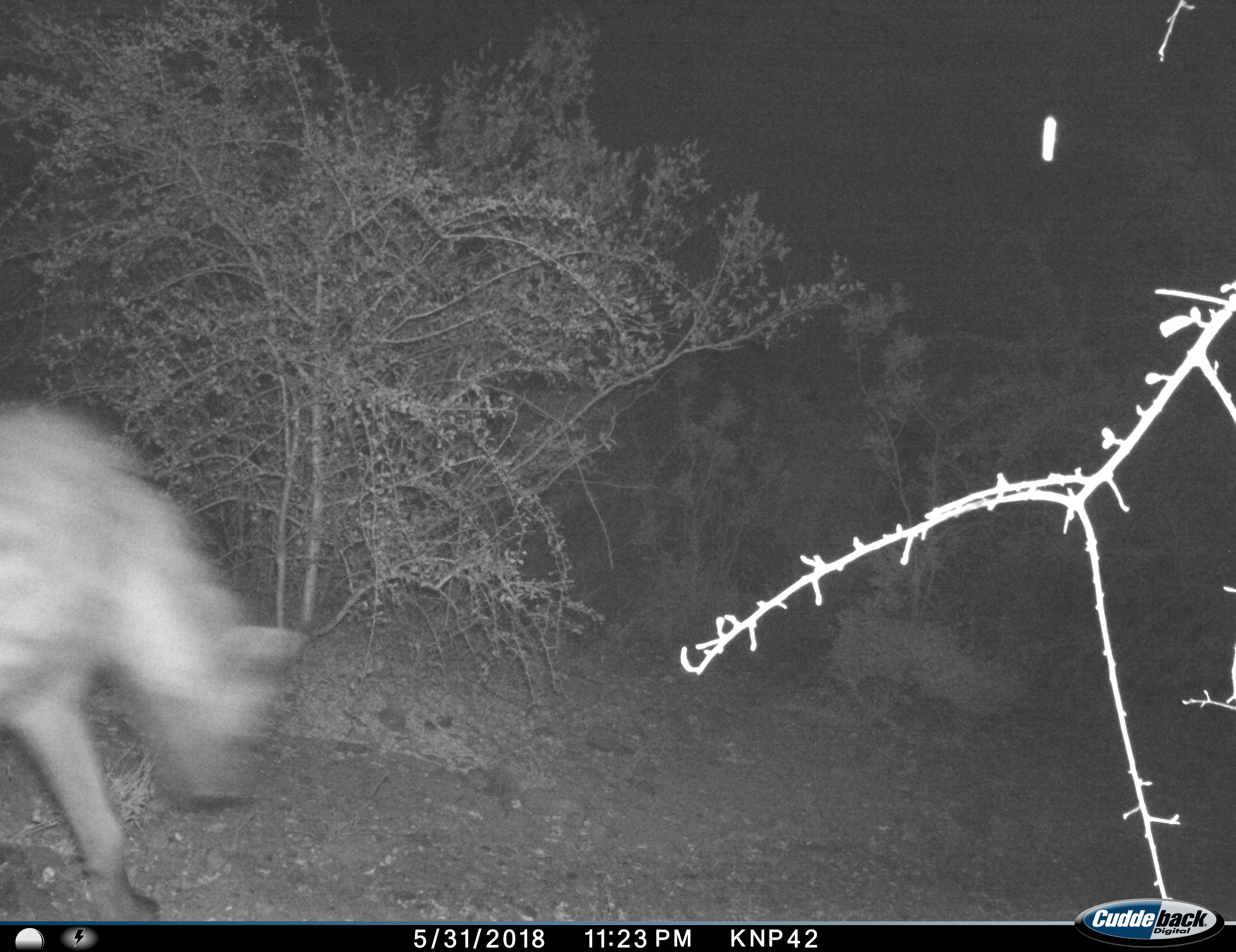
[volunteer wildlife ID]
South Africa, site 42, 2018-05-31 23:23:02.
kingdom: Animalia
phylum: Chordata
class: Mammalia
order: Carnivora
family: Hyaenidae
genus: Crocuta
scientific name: Crocuta crocuta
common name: spotted hyena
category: hyenaspotted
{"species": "hyenaspotted (spotted hyena) (Crocuta crocuta)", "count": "1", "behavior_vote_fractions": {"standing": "0%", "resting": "0%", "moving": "100%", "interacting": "0%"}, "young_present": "0%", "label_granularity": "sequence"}